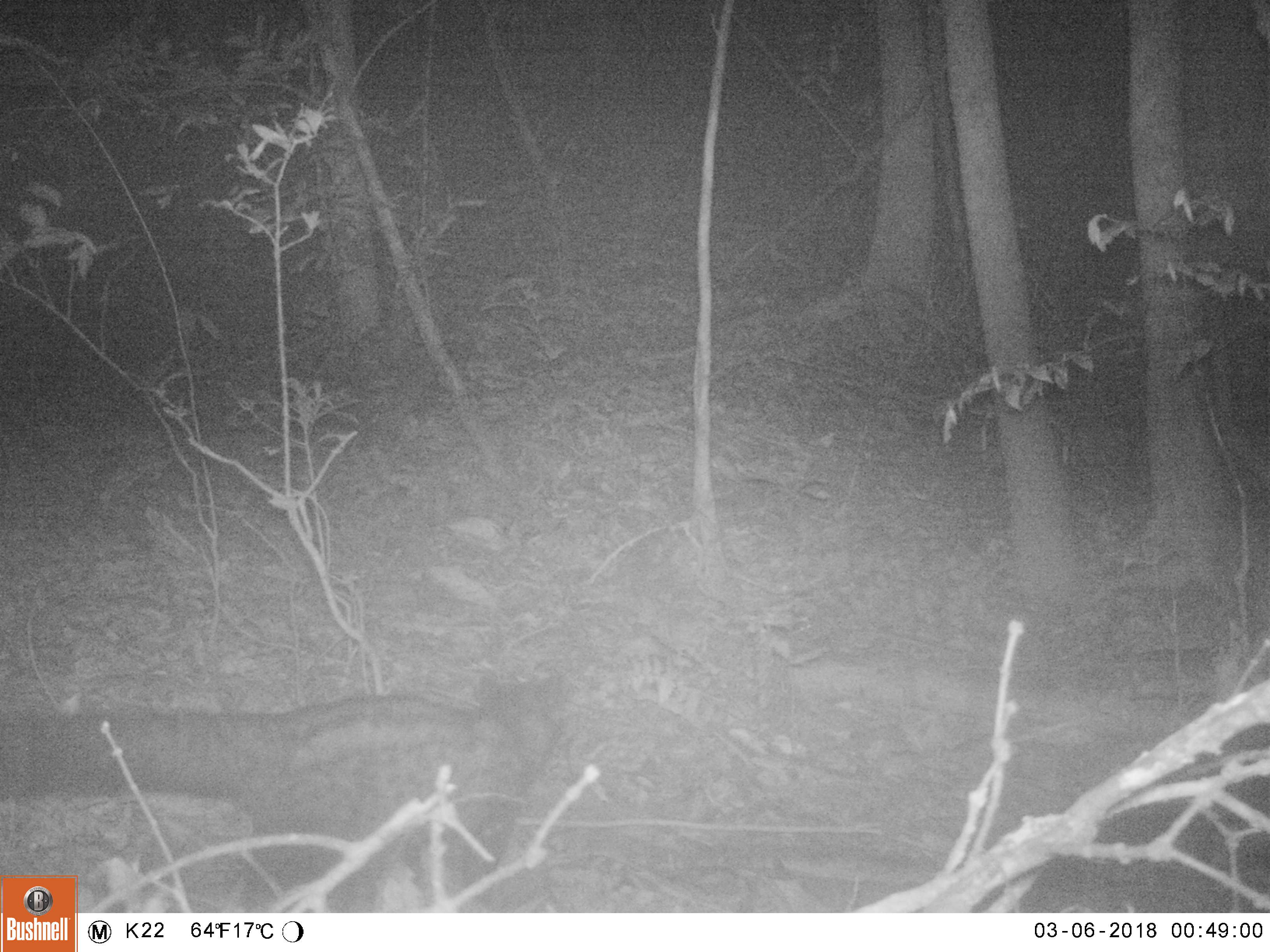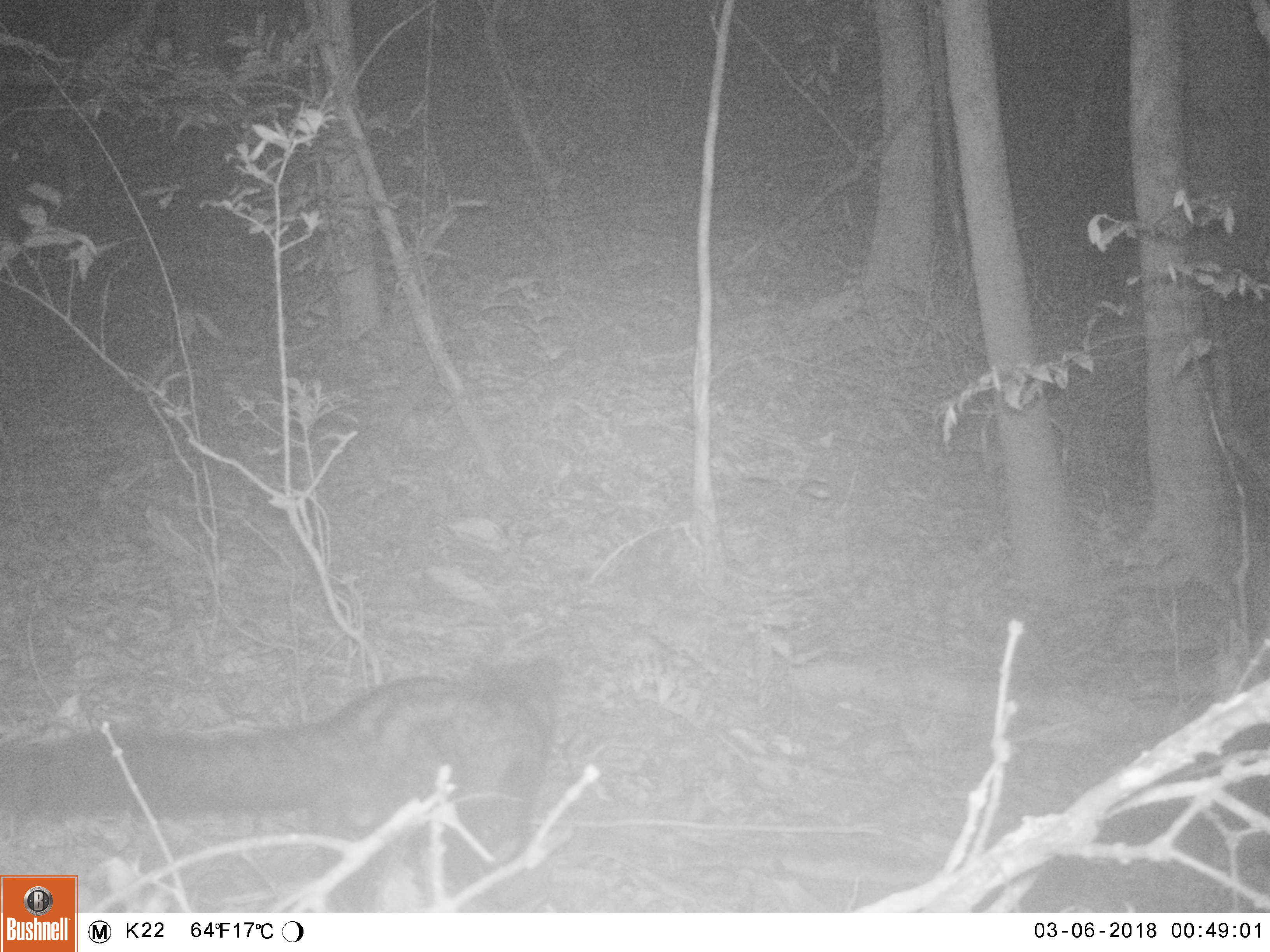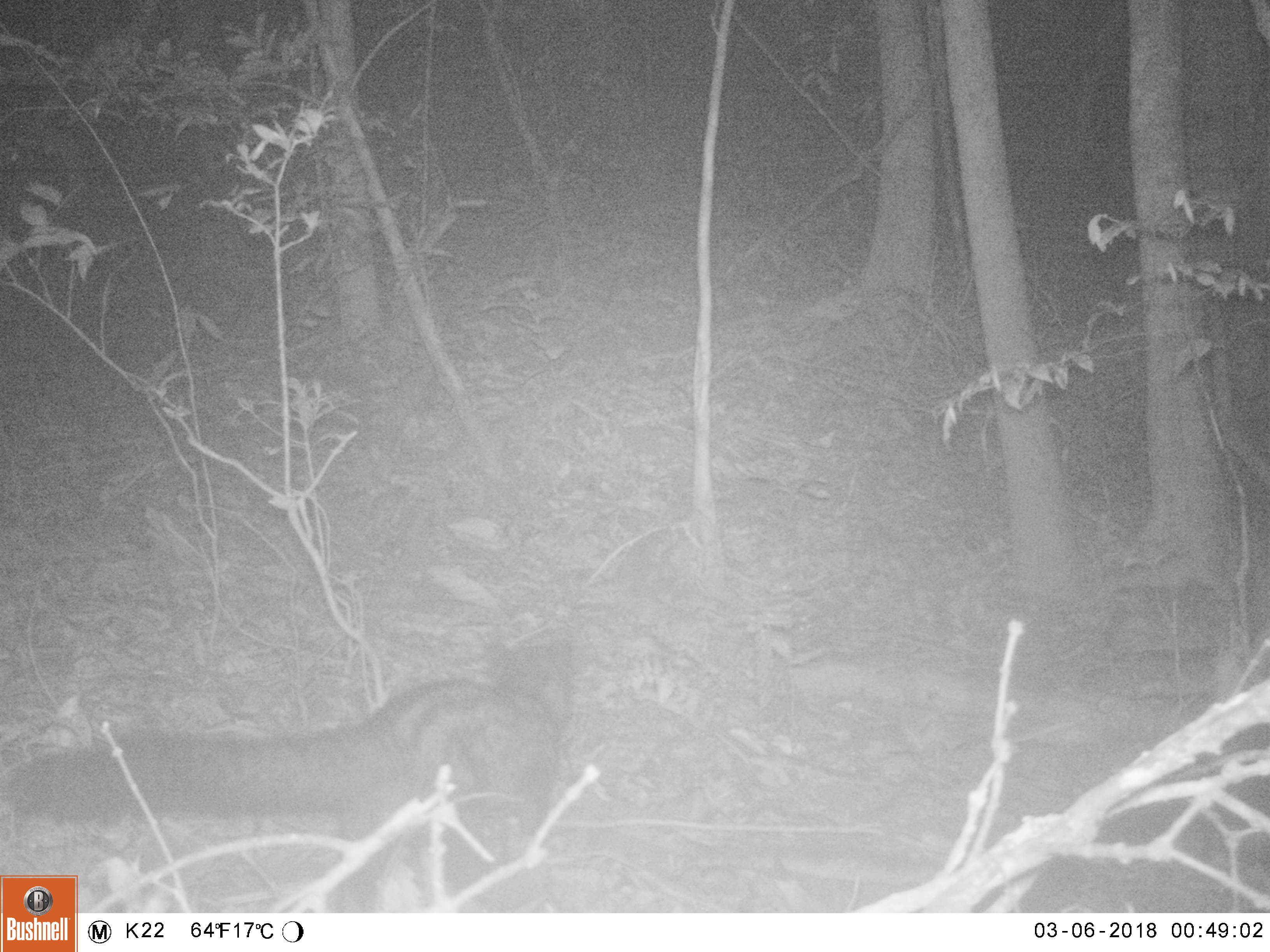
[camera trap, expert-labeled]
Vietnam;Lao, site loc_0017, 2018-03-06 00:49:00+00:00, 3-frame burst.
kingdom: Animalia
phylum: Chordata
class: Mammalia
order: Carnivora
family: Viverridae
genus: Paradoxurus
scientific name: Paradoxurus hermaphroditus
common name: common palm civet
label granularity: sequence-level